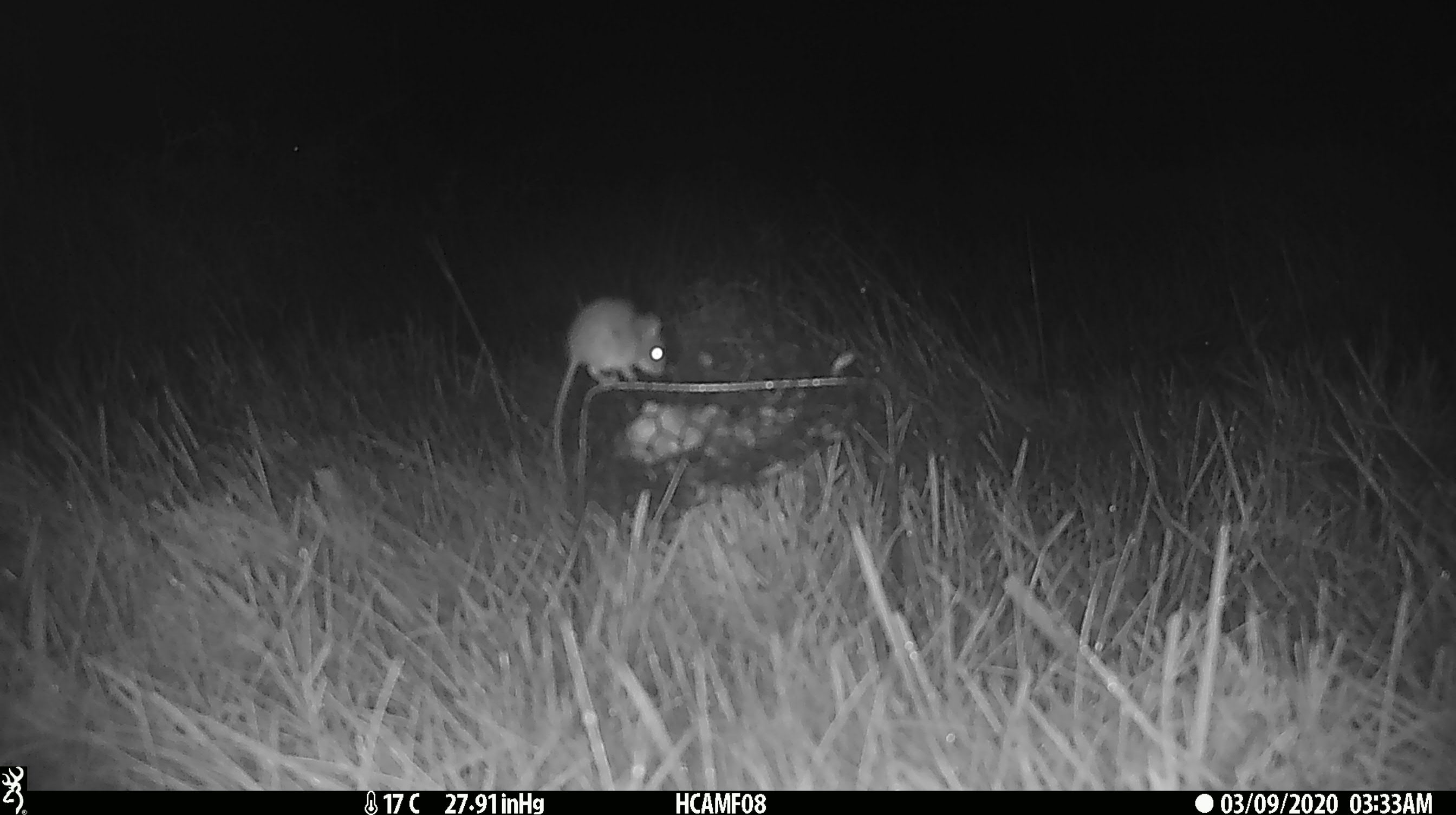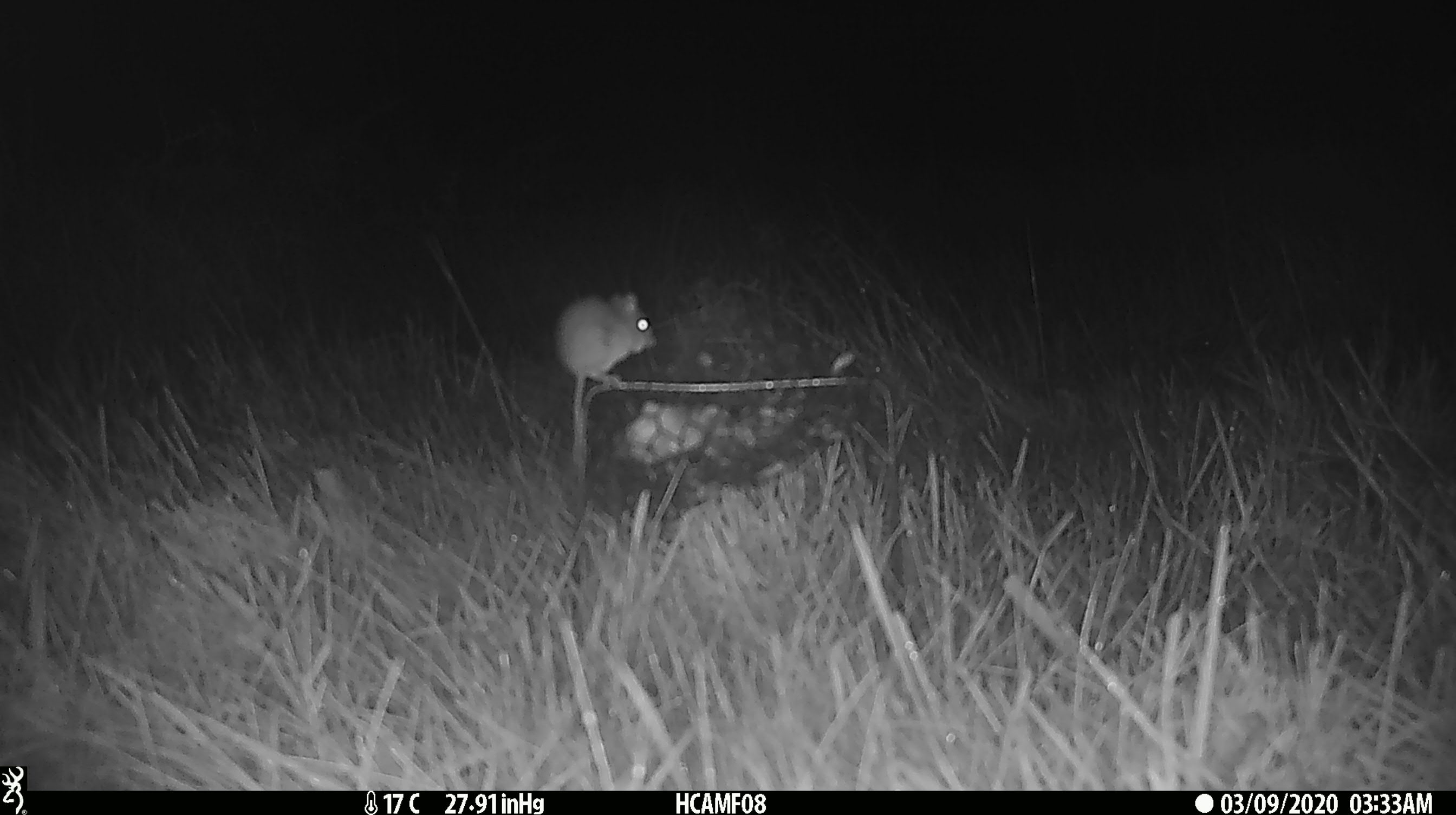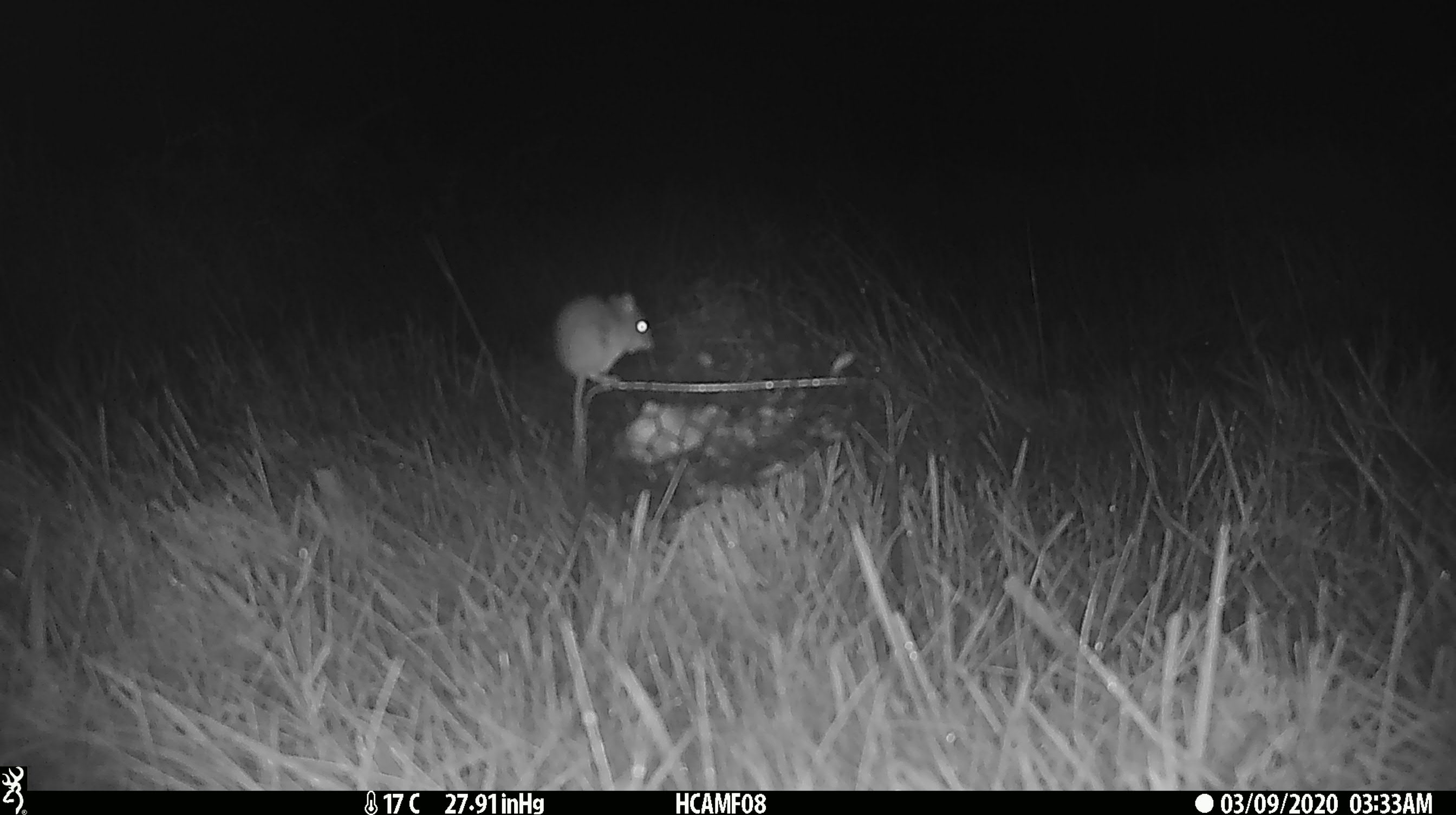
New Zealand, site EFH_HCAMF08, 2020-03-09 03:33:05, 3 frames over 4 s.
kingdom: Animalia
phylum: Chordata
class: Mammalia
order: Rodentia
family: Muridae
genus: Mus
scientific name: Mus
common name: mouse